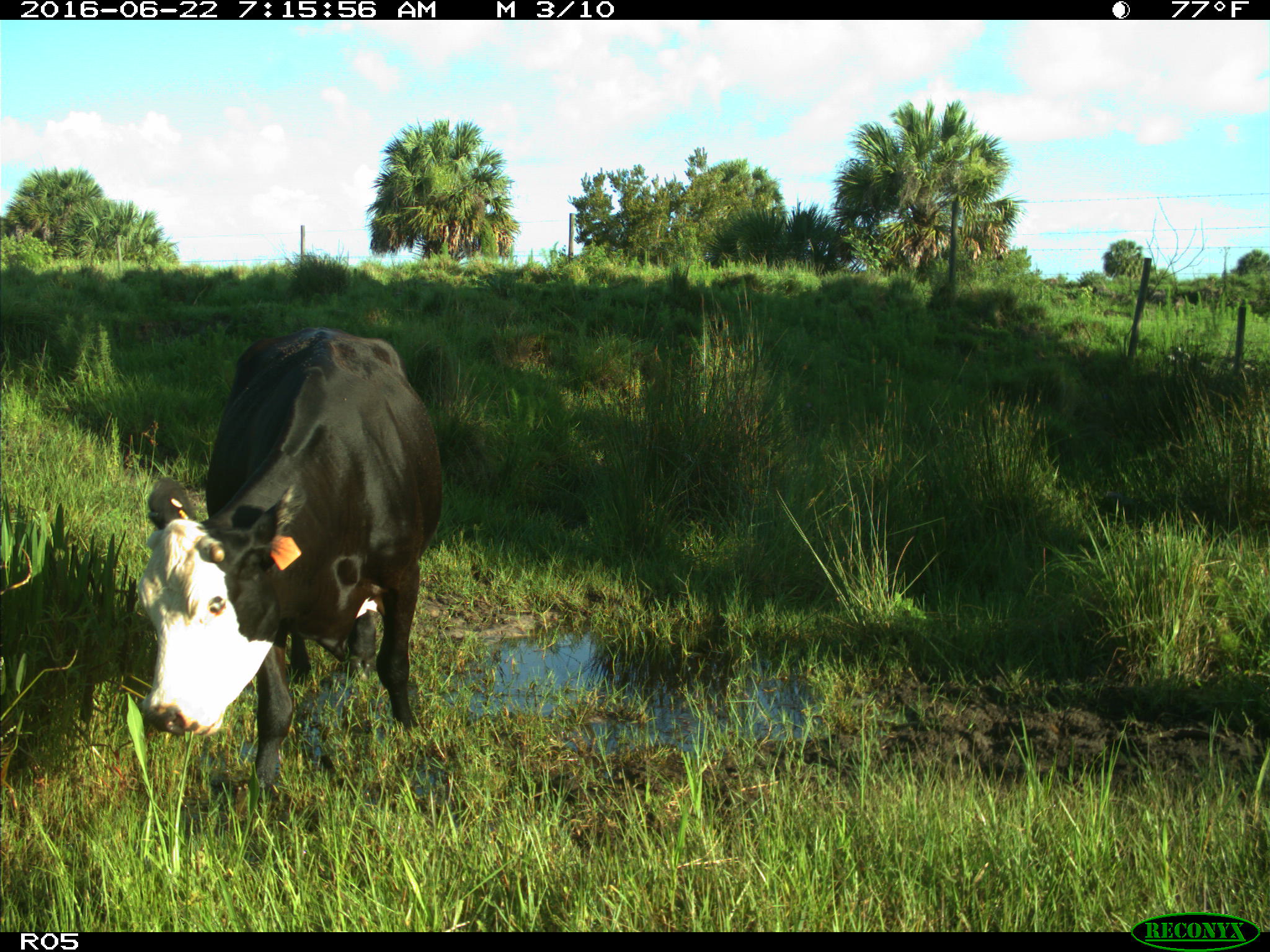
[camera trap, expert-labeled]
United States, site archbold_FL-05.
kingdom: Animalia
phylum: Chordata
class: Mammalia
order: Artiodactyla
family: Bovidae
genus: Bos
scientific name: Bos taurus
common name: domestic cow